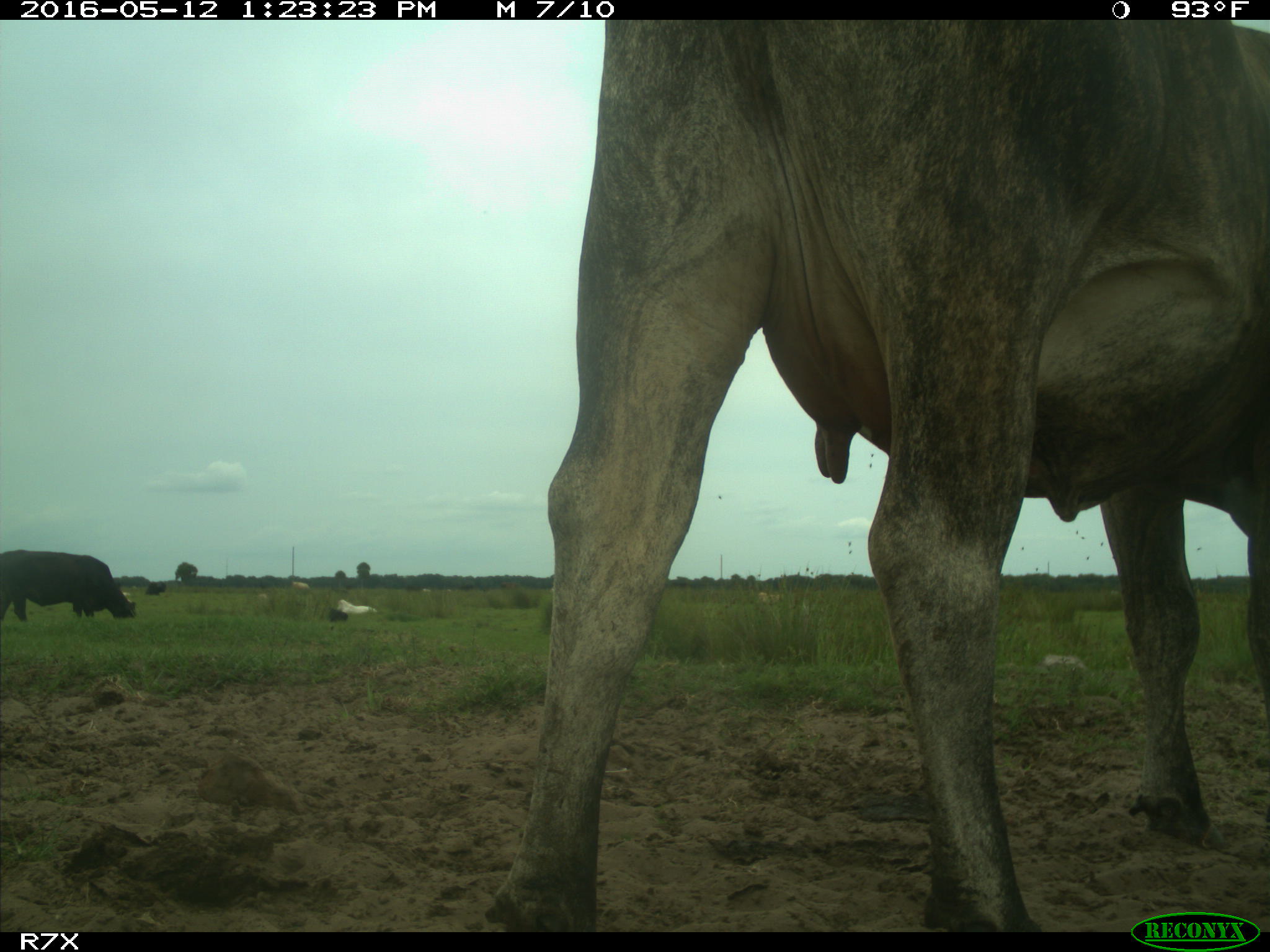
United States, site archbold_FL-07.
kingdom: Animalia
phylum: Chordata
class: Mammalia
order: Artiodactyla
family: Bovidae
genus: Bos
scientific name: Bos taurus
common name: domestic cow